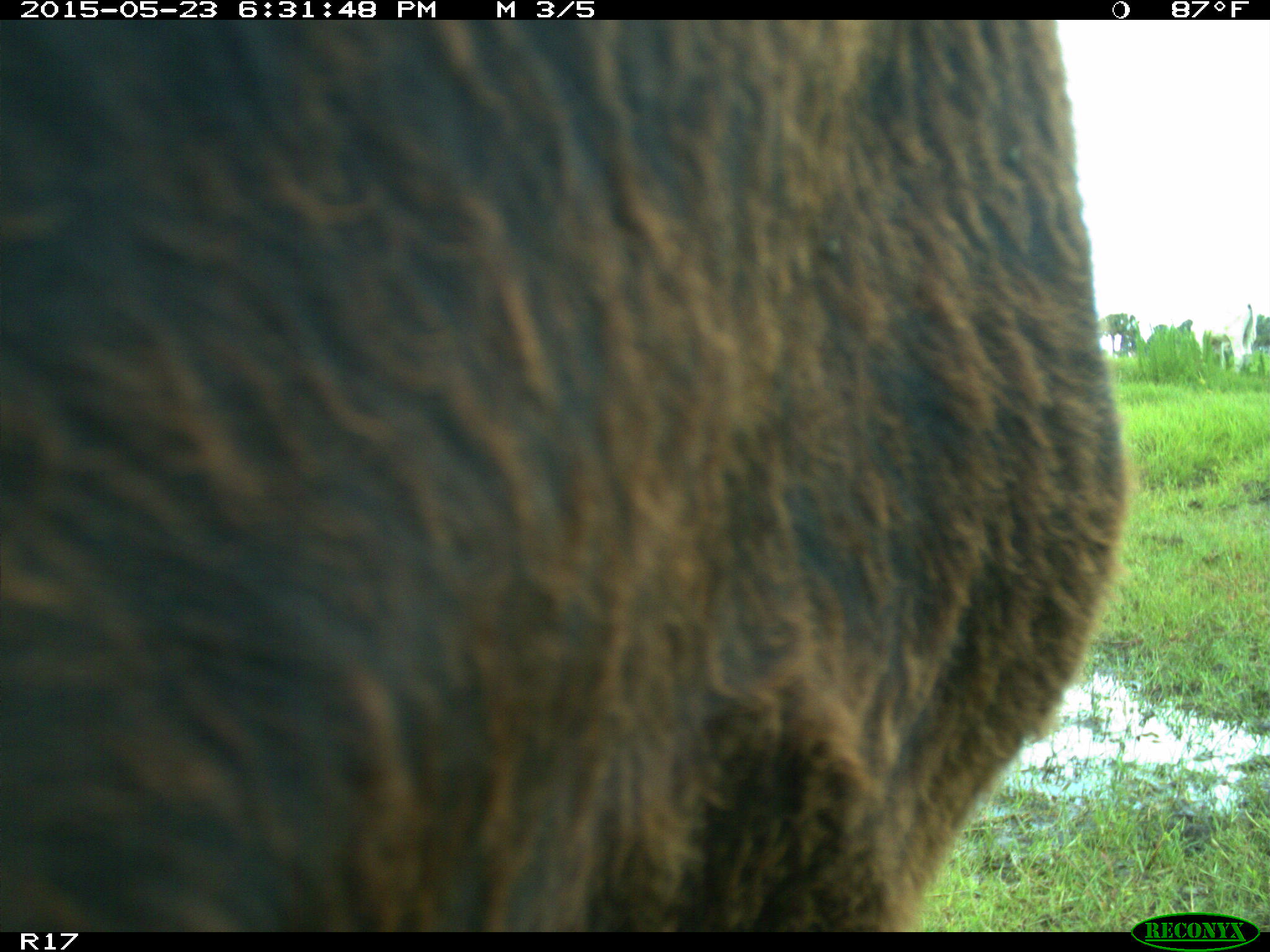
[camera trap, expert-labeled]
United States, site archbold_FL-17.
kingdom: Animalia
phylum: Chordata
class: Mammalia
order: Artiodactyla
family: Bovidae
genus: Bos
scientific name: Bos taurus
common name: domestic cow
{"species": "Bos taurus (domestic cow)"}